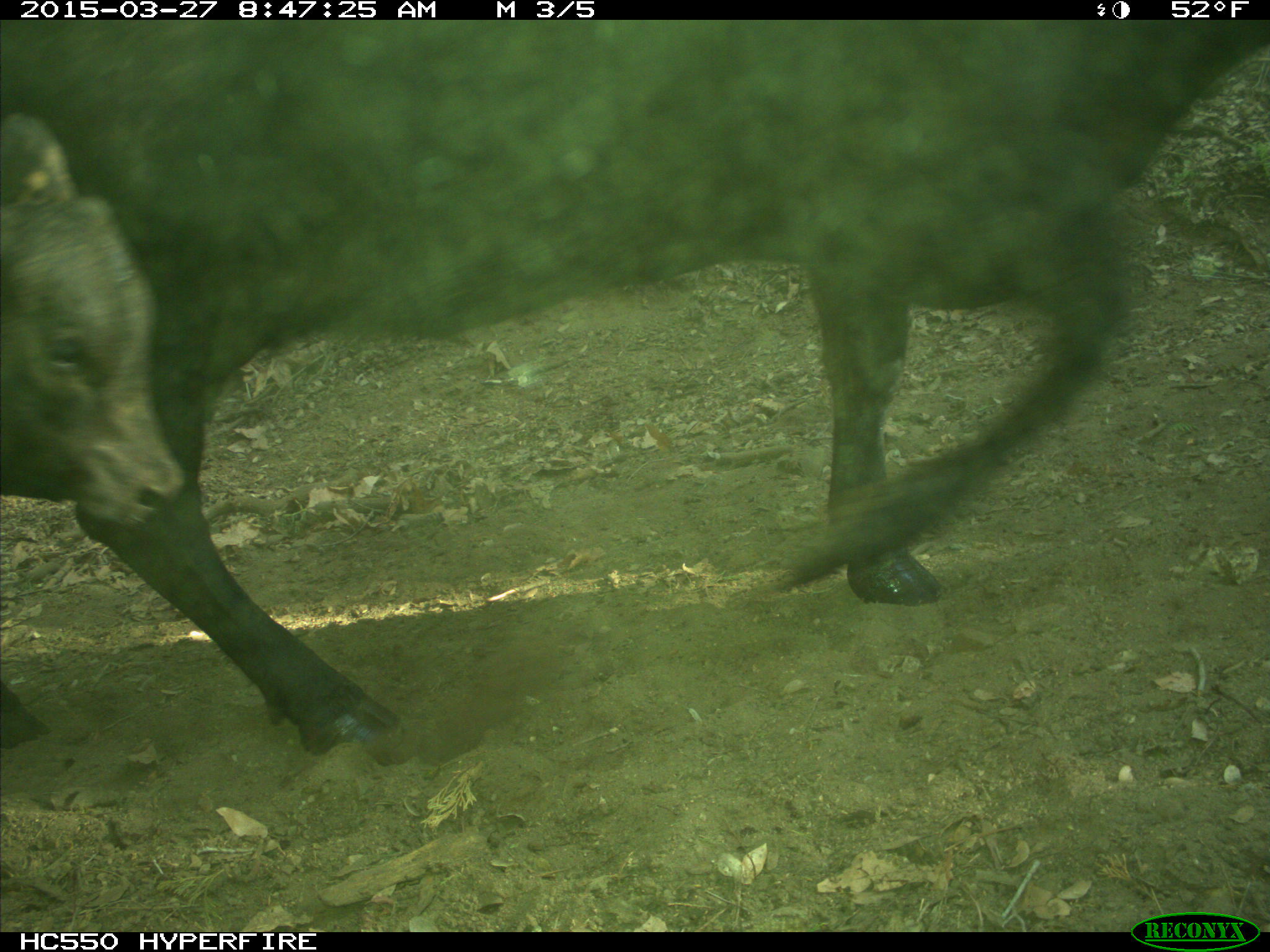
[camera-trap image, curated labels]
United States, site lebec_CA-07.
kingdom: Animalia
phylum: Chordata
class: Mammalia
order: Artiodactyla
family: Bovidae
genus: Bos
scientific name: Bos taurus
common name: domestic cow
Bos taurus (domestic cow).